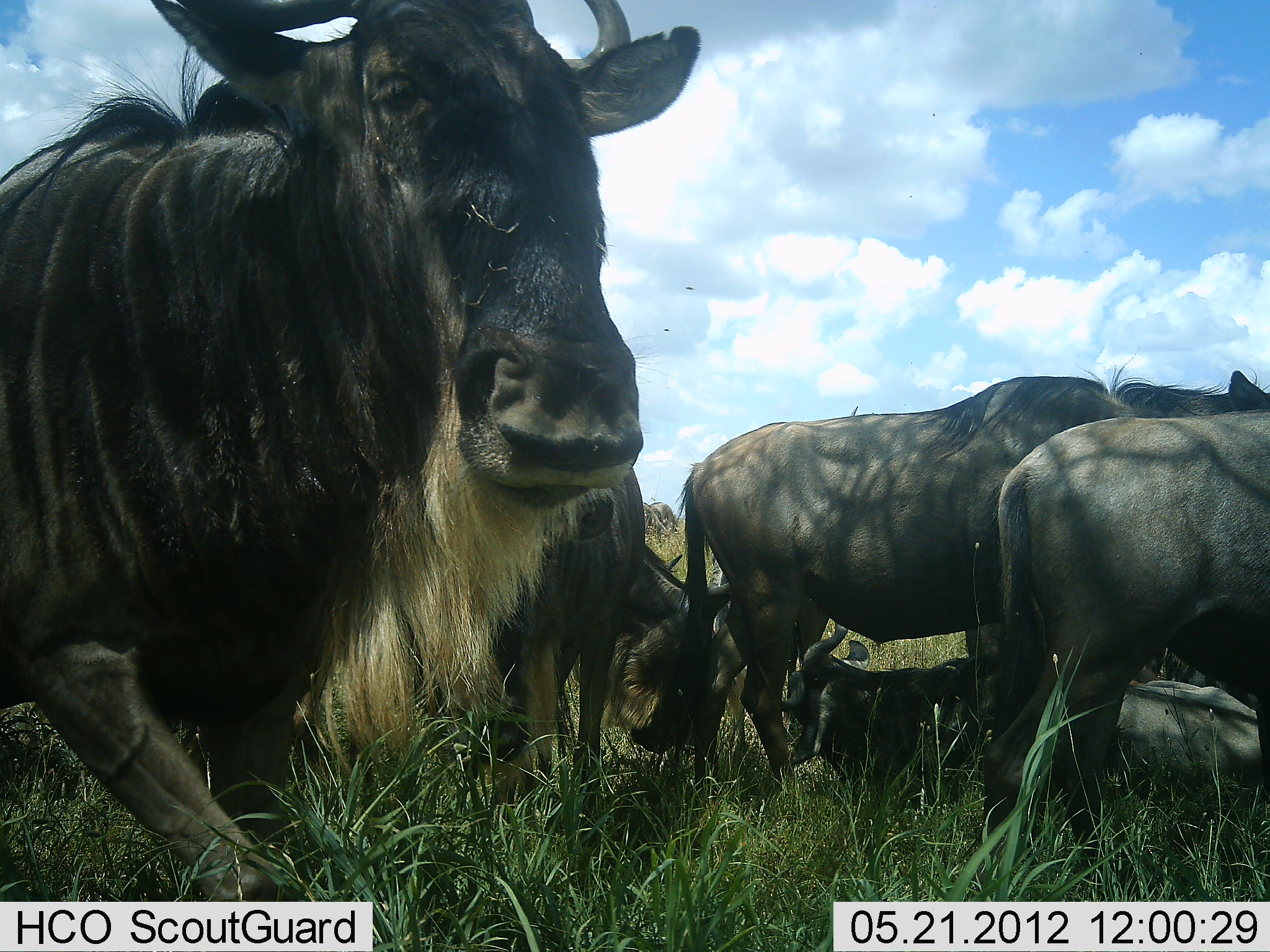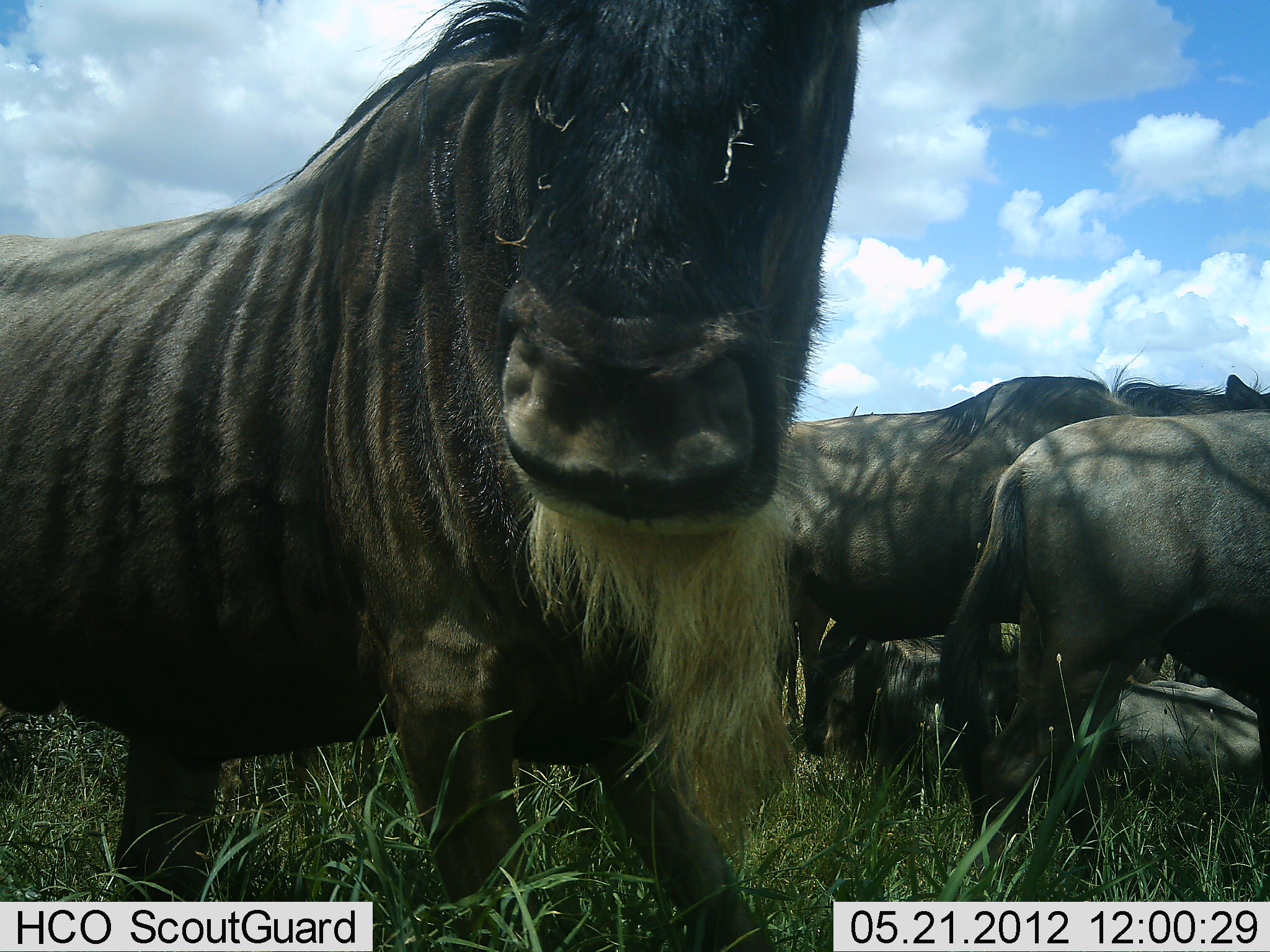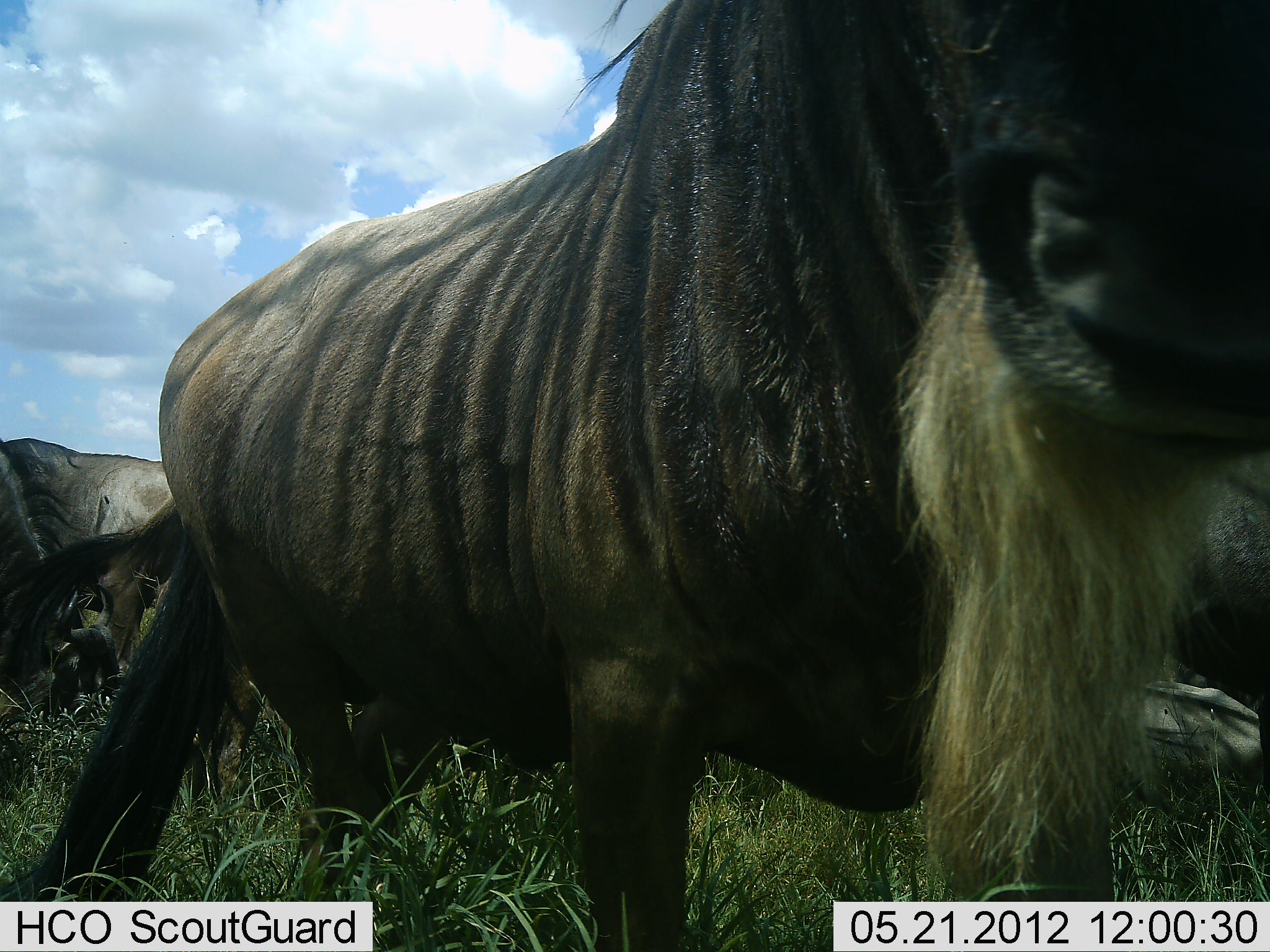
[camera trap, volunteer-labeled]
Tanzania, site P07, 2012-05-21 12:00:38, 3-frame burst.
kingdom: Animalia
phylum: Chordata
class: Mammalia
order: Artiodactyla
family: Bovidae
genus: Connochaetes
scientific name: Connochaetes taurinus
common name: blue wildebeest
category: wildebeest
Wildebeest (blue wildebeest) (Connochaetes taurinus), count 7. Behavior (volunteer vote fractions): standing 78%, resting 81%, moving 70%, interacting 0%. Young present (vote fraction): 4%. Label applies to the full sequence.